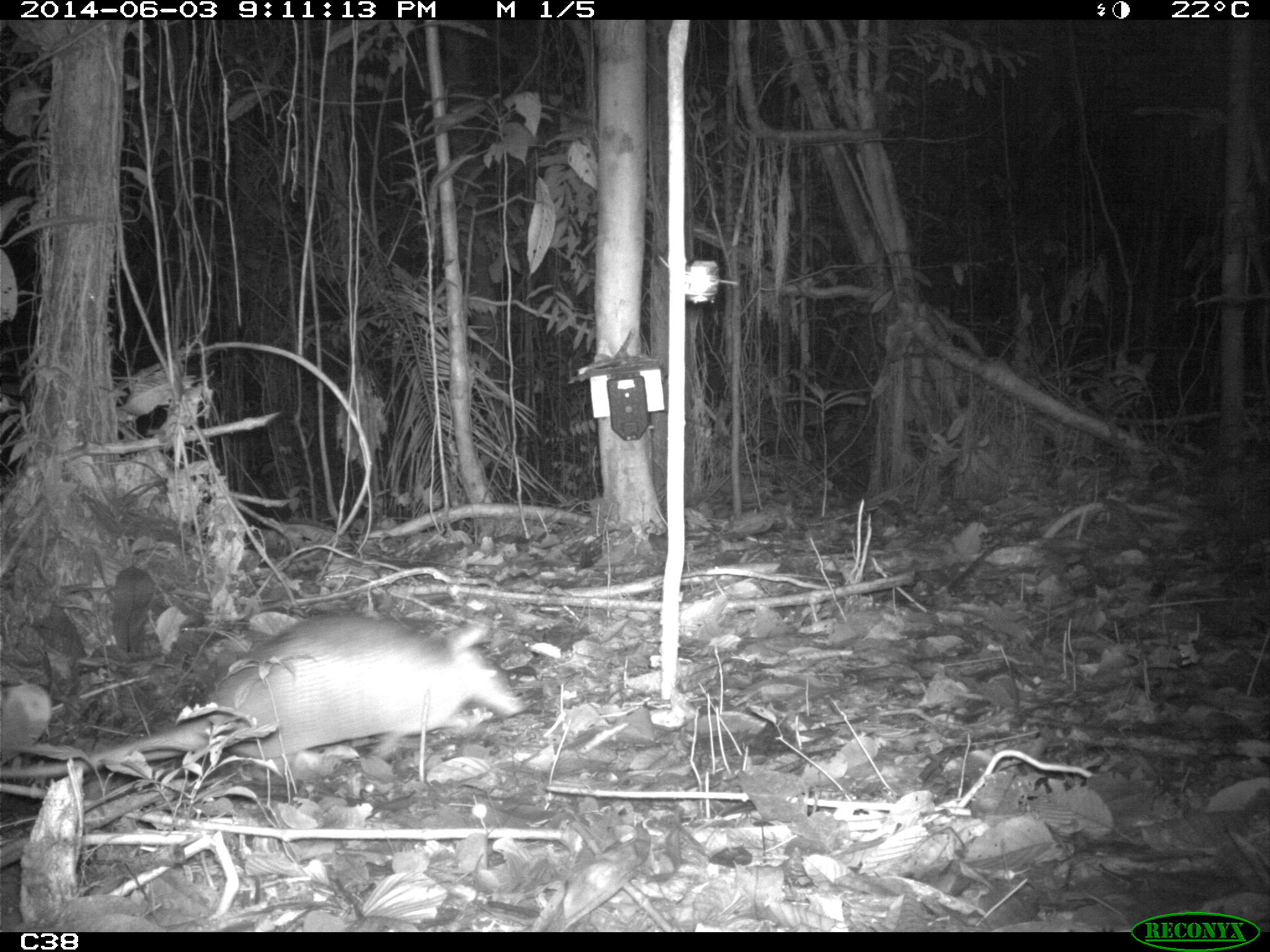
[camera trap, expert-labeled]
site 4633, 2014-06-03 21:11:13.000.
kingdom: Animalia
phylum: Chordata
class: Mammalia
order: Cingulata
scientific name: Cingulata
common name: armadillo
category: unknown armadillo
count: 1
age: adult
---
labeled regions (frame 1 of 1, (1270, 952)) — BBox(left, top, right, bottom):
unknown armadillo: BBox(0, 611, 523, 778)